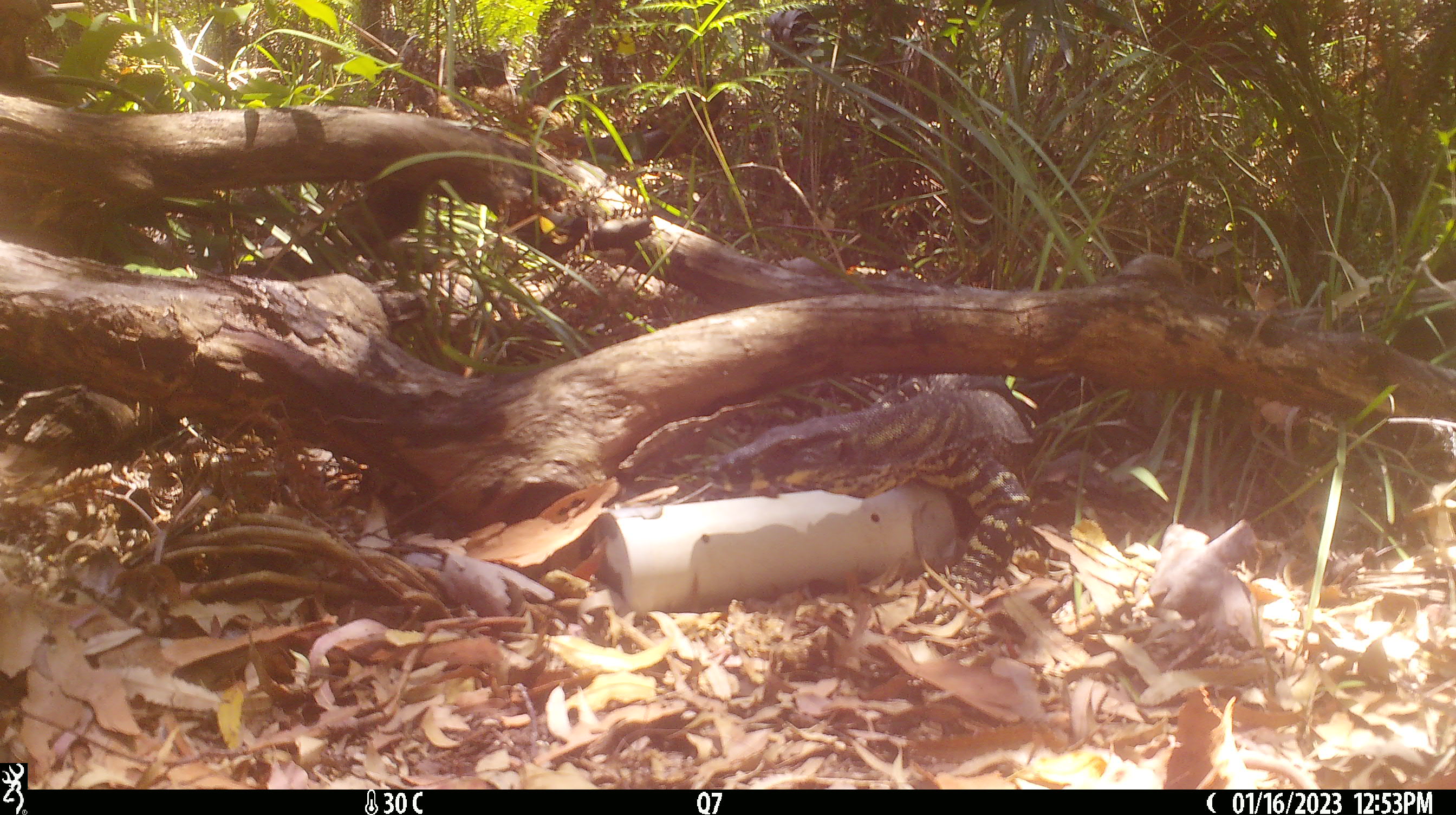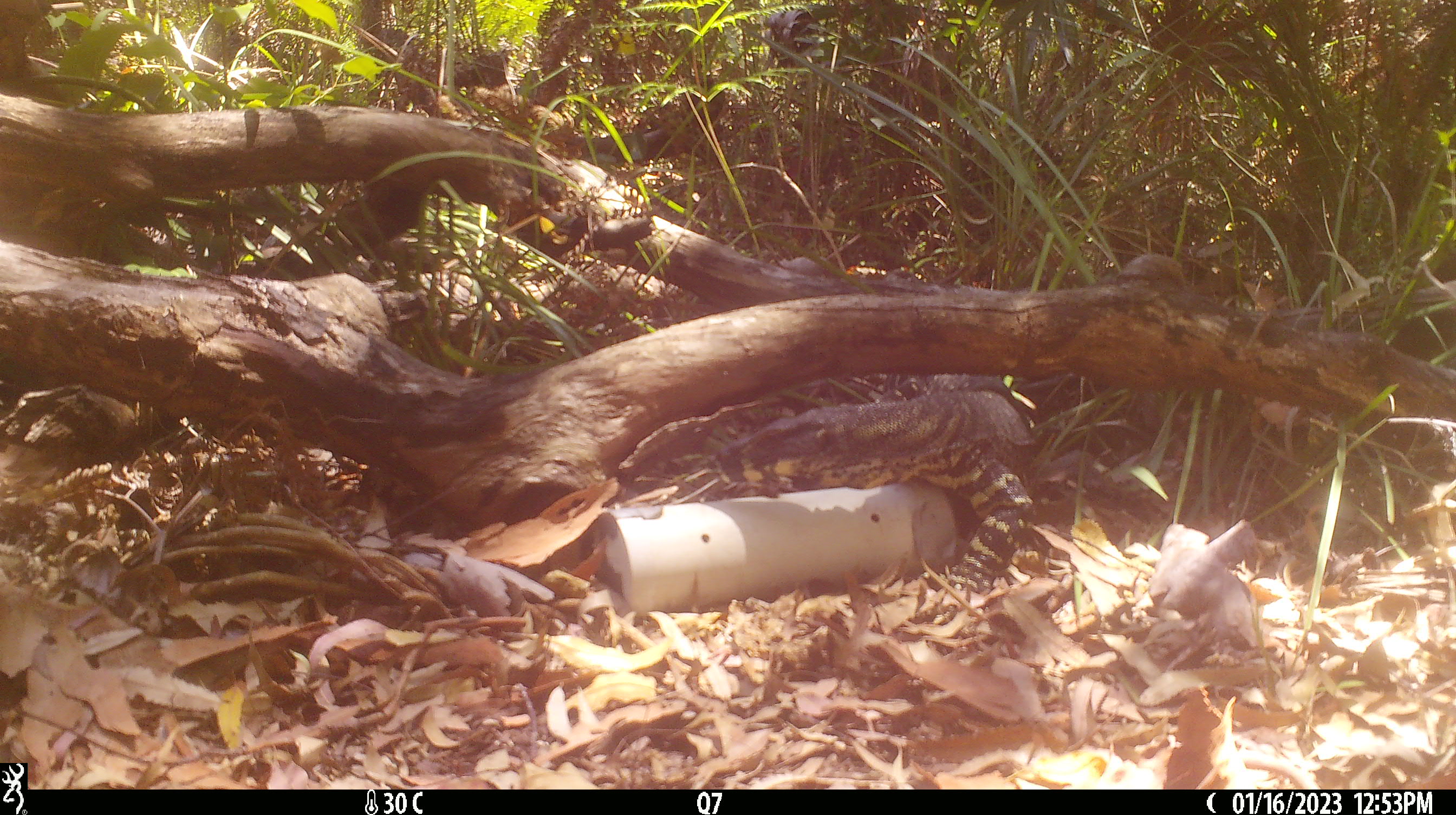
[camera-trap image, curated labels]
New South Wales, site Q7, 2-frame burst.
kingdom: Animalia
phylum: Chordata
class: Reptilia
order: Squamata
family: Varanidae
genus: Varanus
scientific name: Varanus varius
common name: lace monitor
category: goanna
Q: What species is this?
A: Goanna (lace monitor) (Varanus varius).